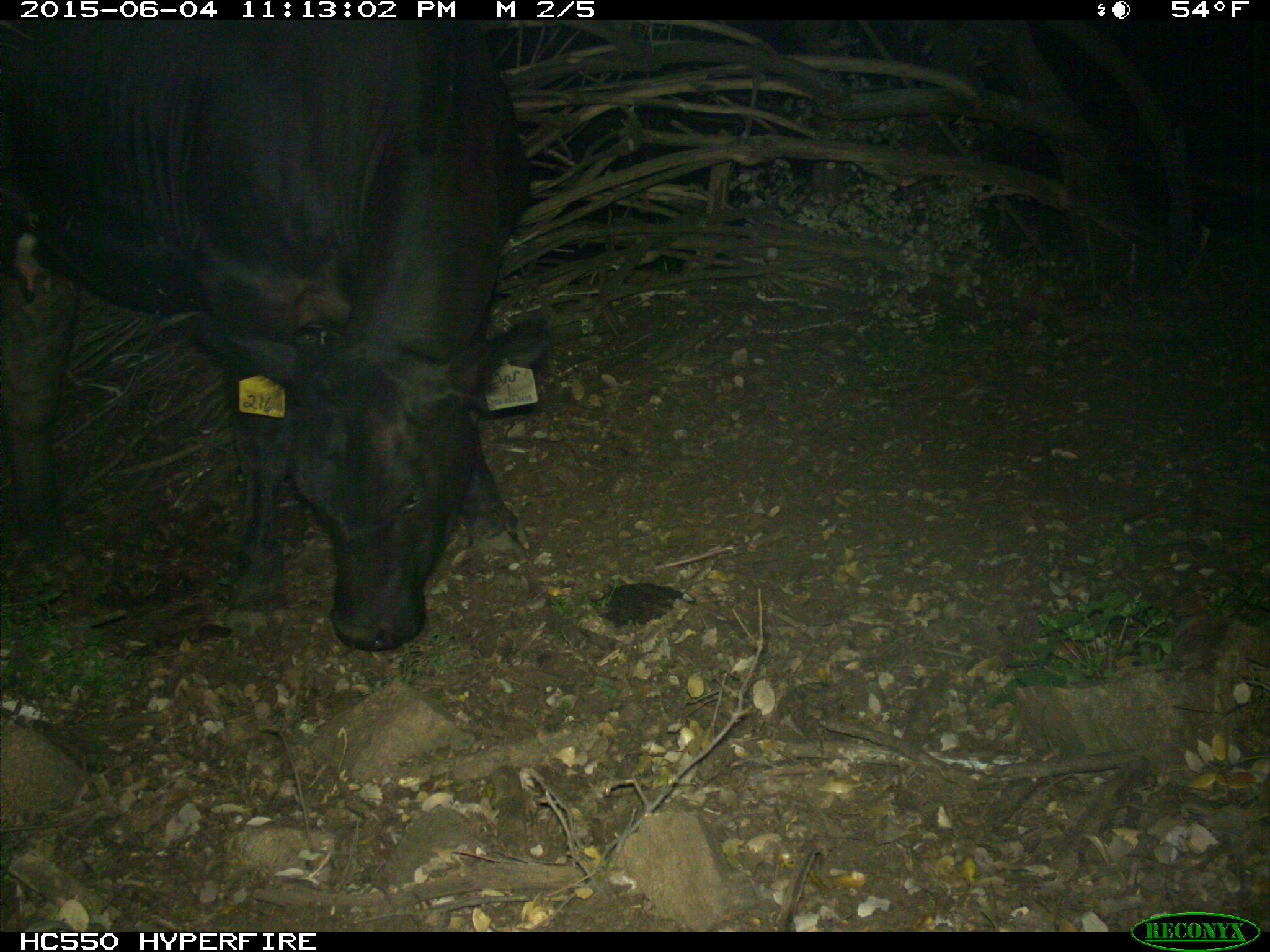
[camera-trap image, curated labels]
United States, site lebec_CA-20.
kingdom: Animalia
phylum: Chordata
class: Mammalia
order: Artiodactyla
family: Bovidae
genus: Bos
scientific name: Bos taurus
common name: domestic cow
Bos taurus (domestic cow).